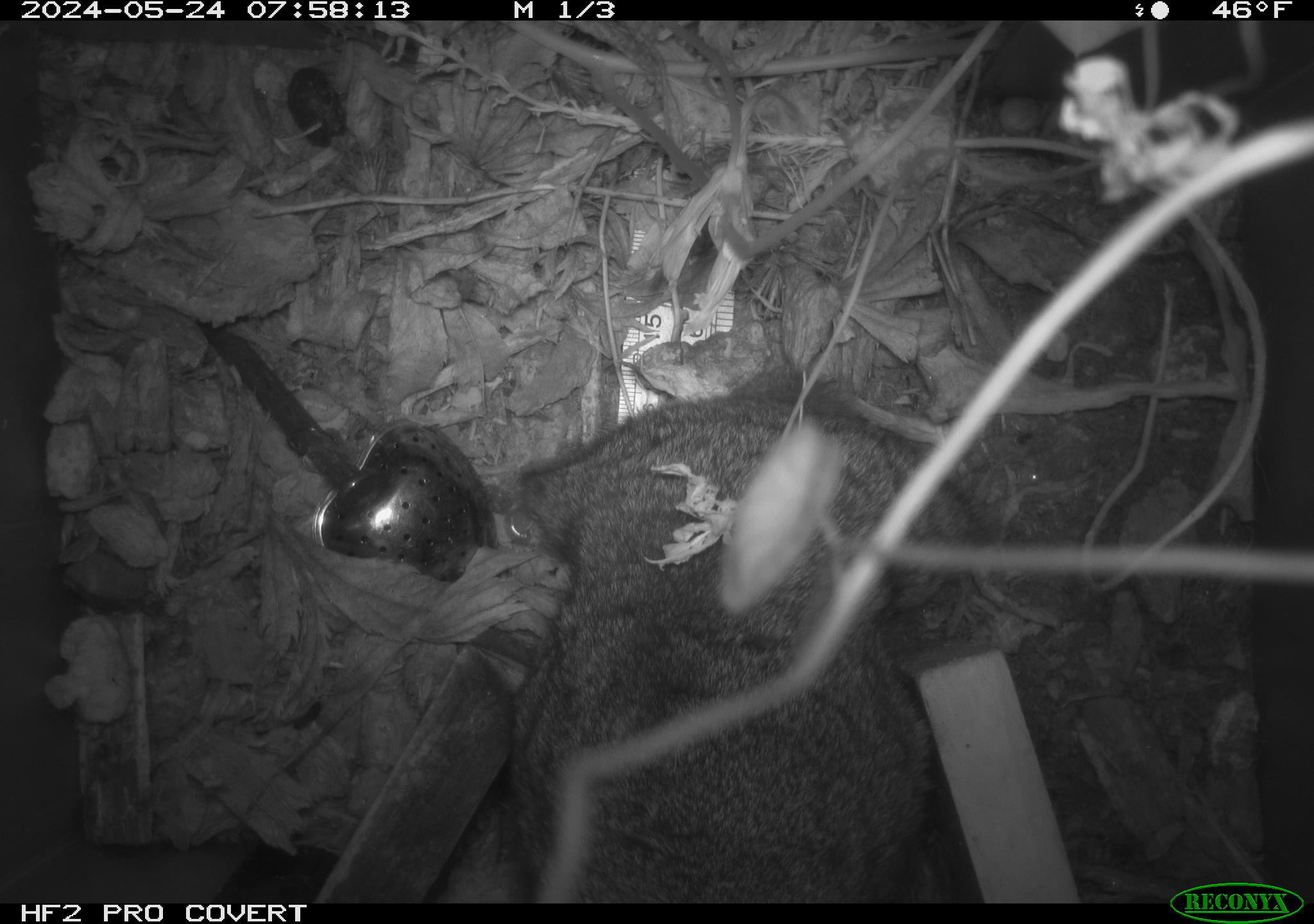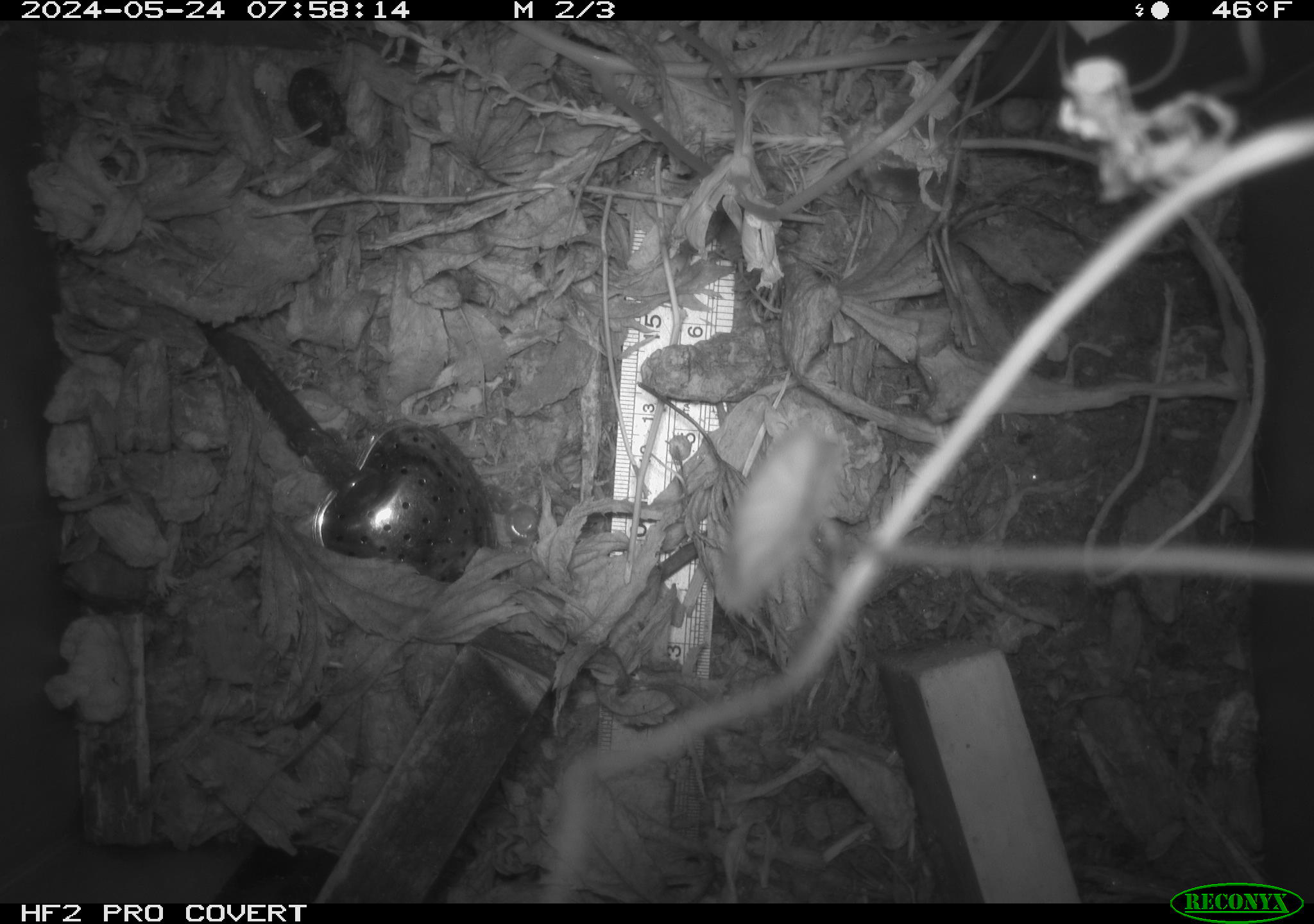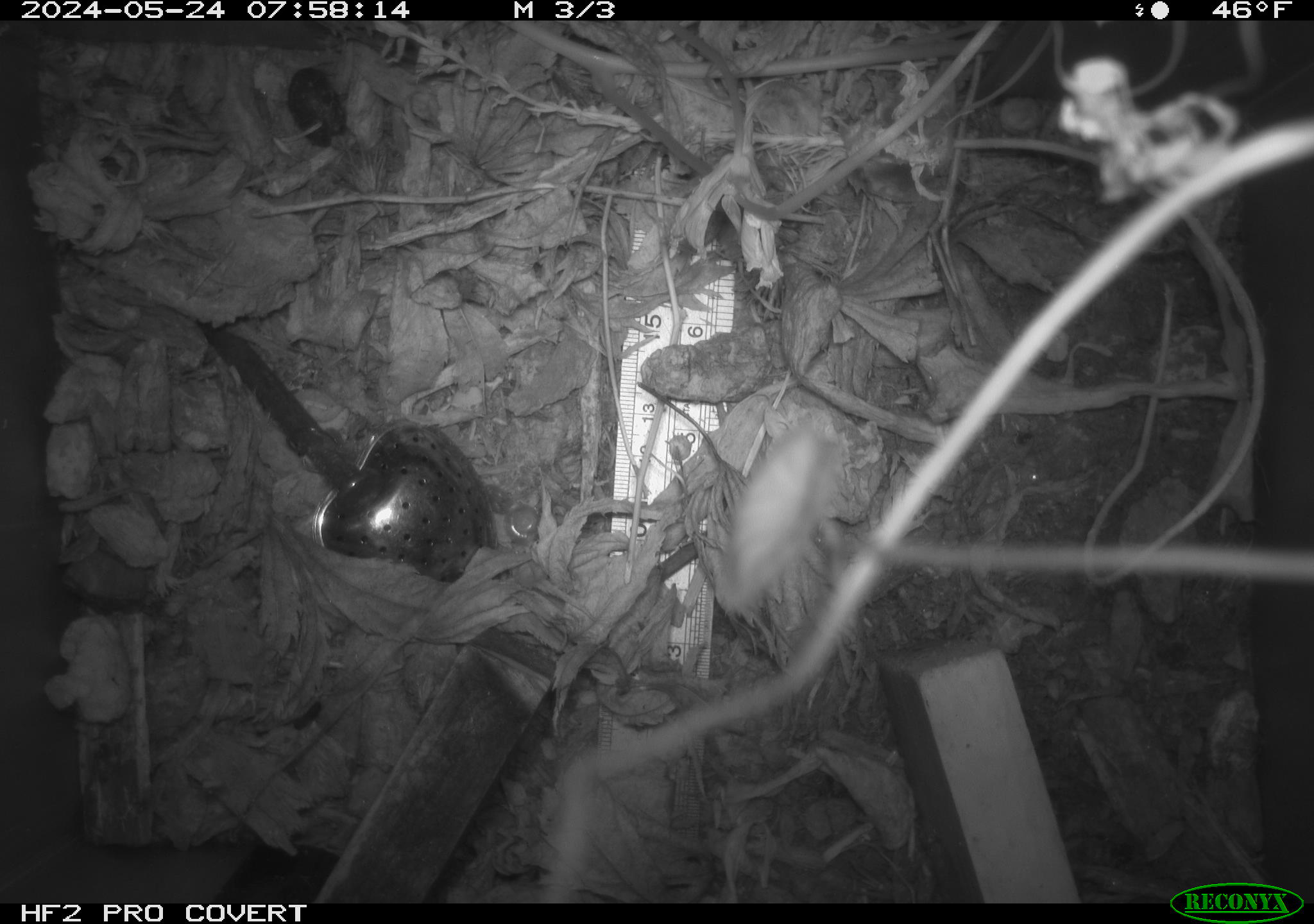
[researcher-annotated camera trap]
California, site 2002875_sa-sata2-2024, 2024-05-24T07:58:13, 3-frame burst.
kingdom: Animalia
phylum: Chordata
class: Mammalia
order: Lagomorpha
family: Leporidae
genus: Sylvilagus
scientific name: Sylvilagus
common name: cottontail rabbits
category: sylvilagus species